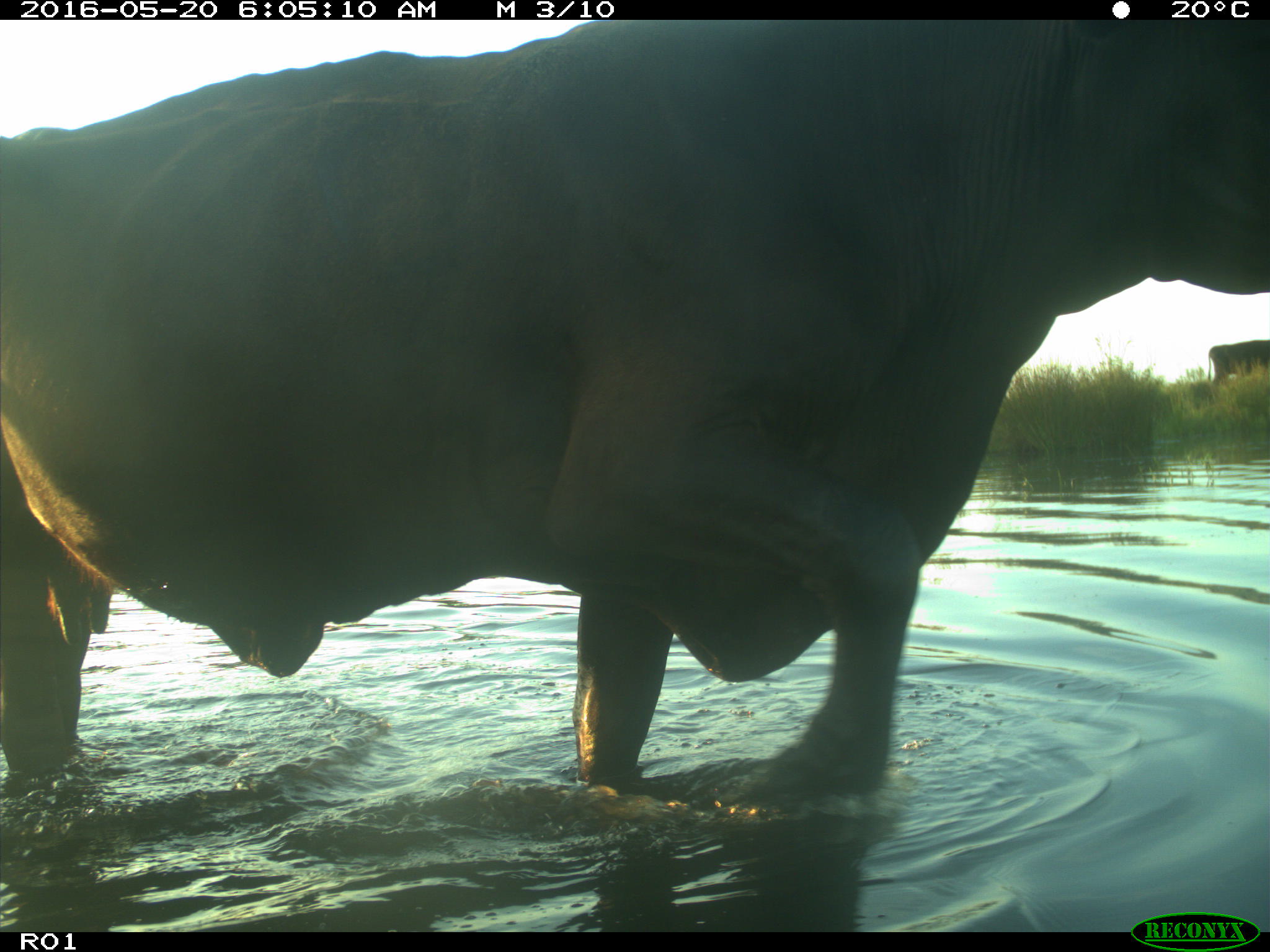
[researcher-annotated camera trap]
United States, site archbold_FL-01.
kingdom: Animalia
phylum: Chordata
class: Mammalia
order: Artiodactyla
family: Bovidae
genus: Bos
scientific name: Bos taurus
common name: domestic cow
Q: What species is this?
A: Bos taurus (domestic cow).